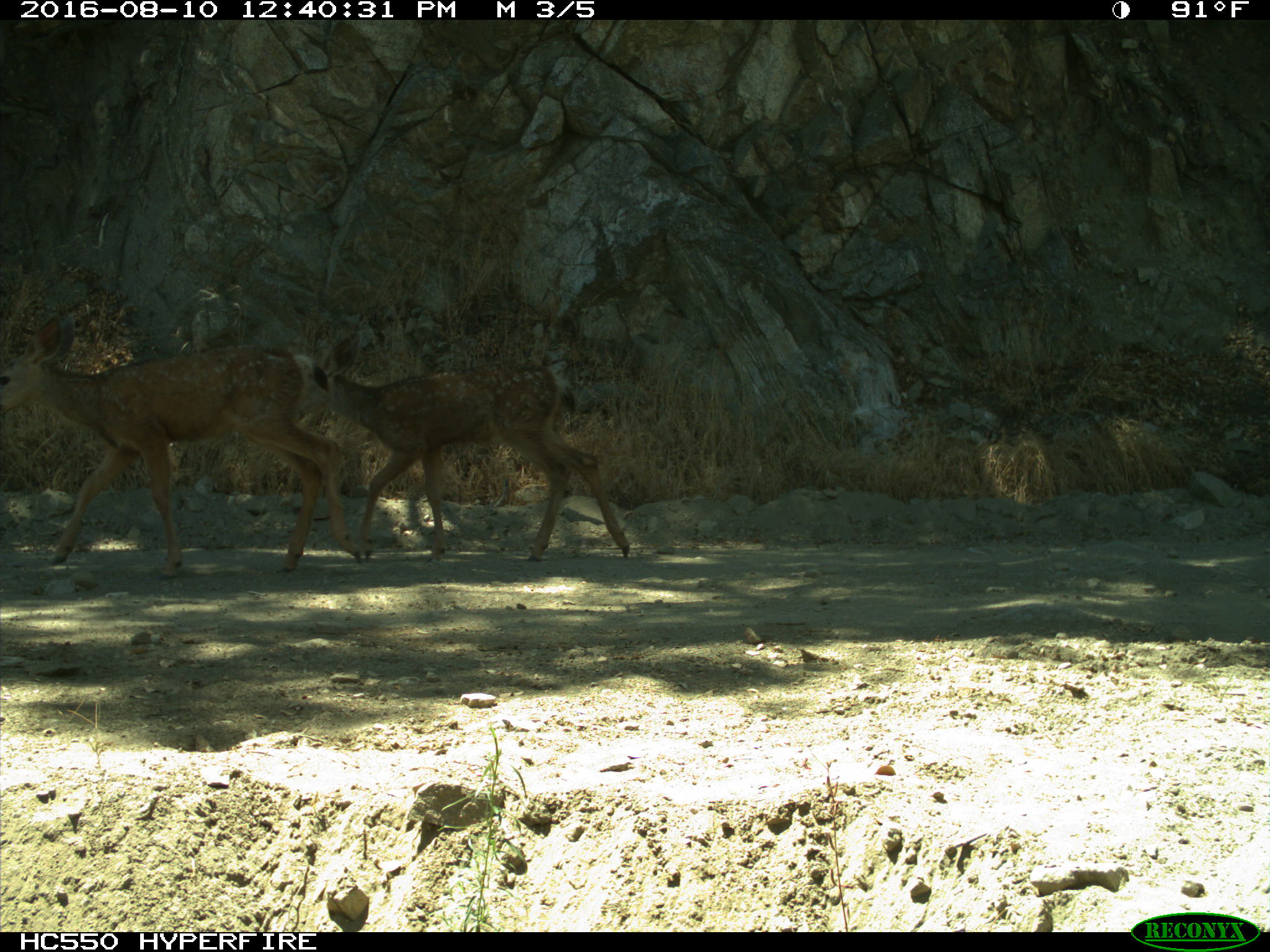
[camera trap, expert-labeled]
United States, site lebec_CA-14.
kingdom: Animalia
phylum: Chordata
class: Mammalia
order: Artiodactyla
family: Cervidae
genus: Odocoileus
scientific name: Odocoileus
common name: deer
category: unidentified deer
Unidentified deer (deer) (Odocoileus).